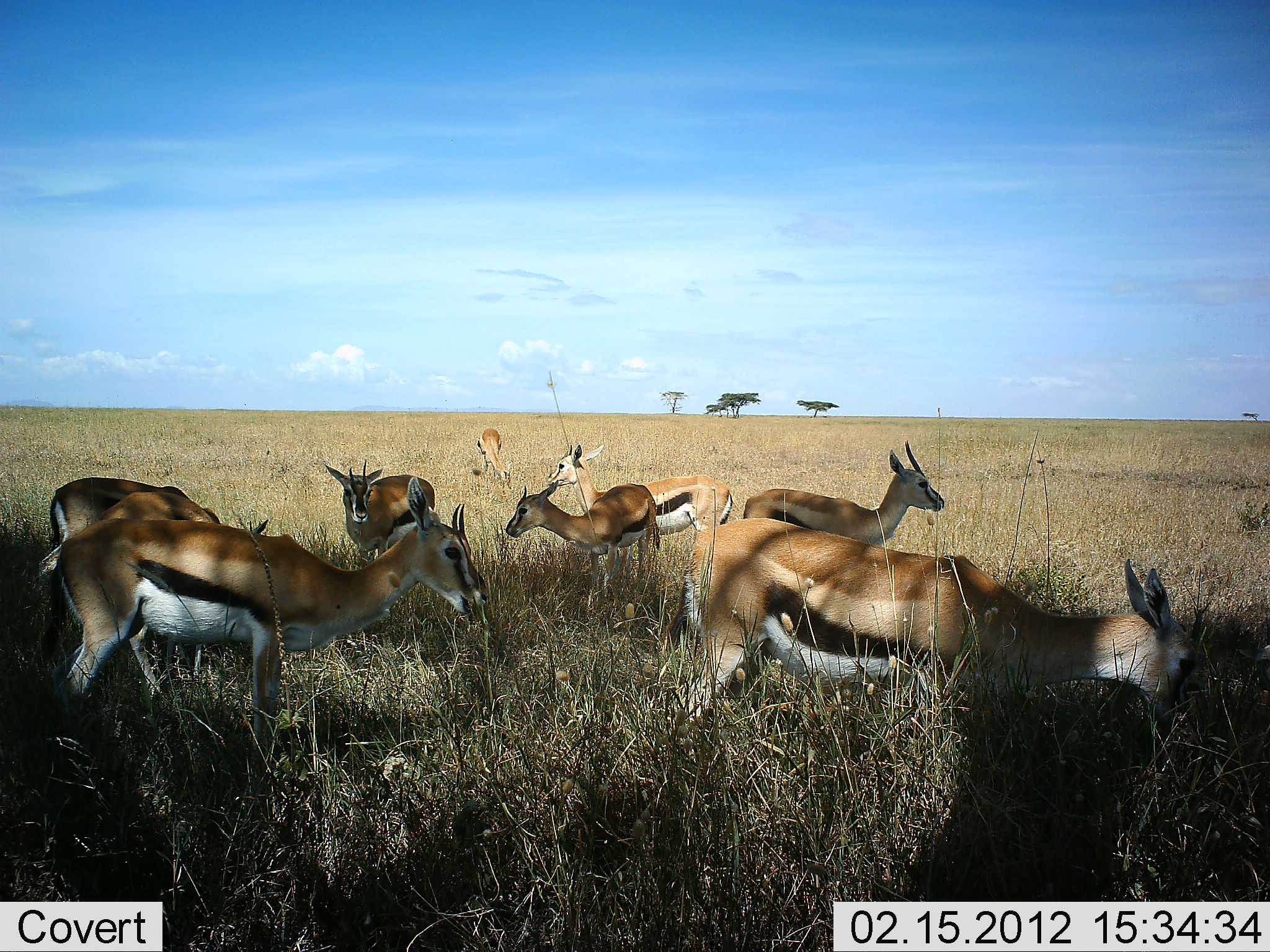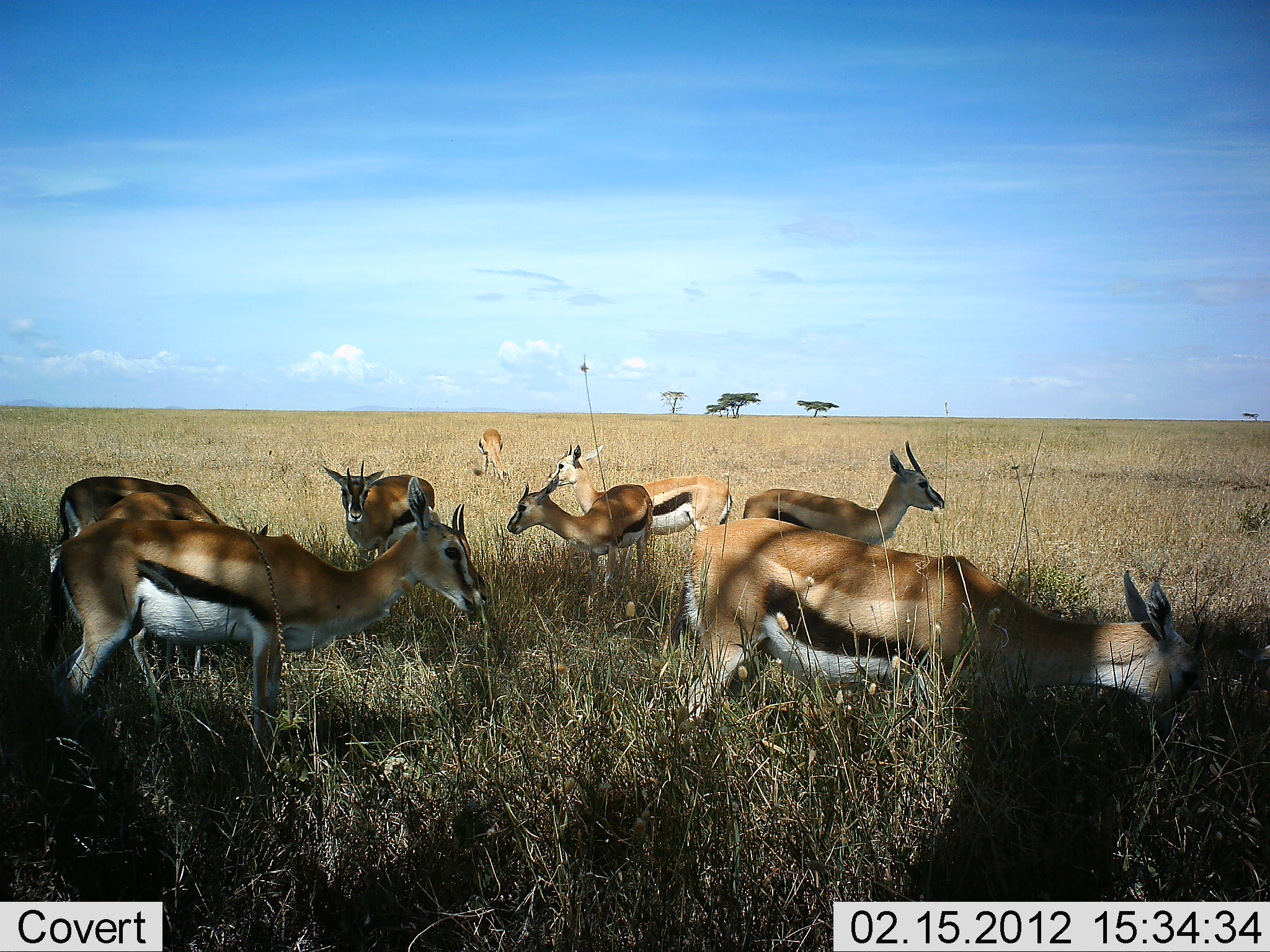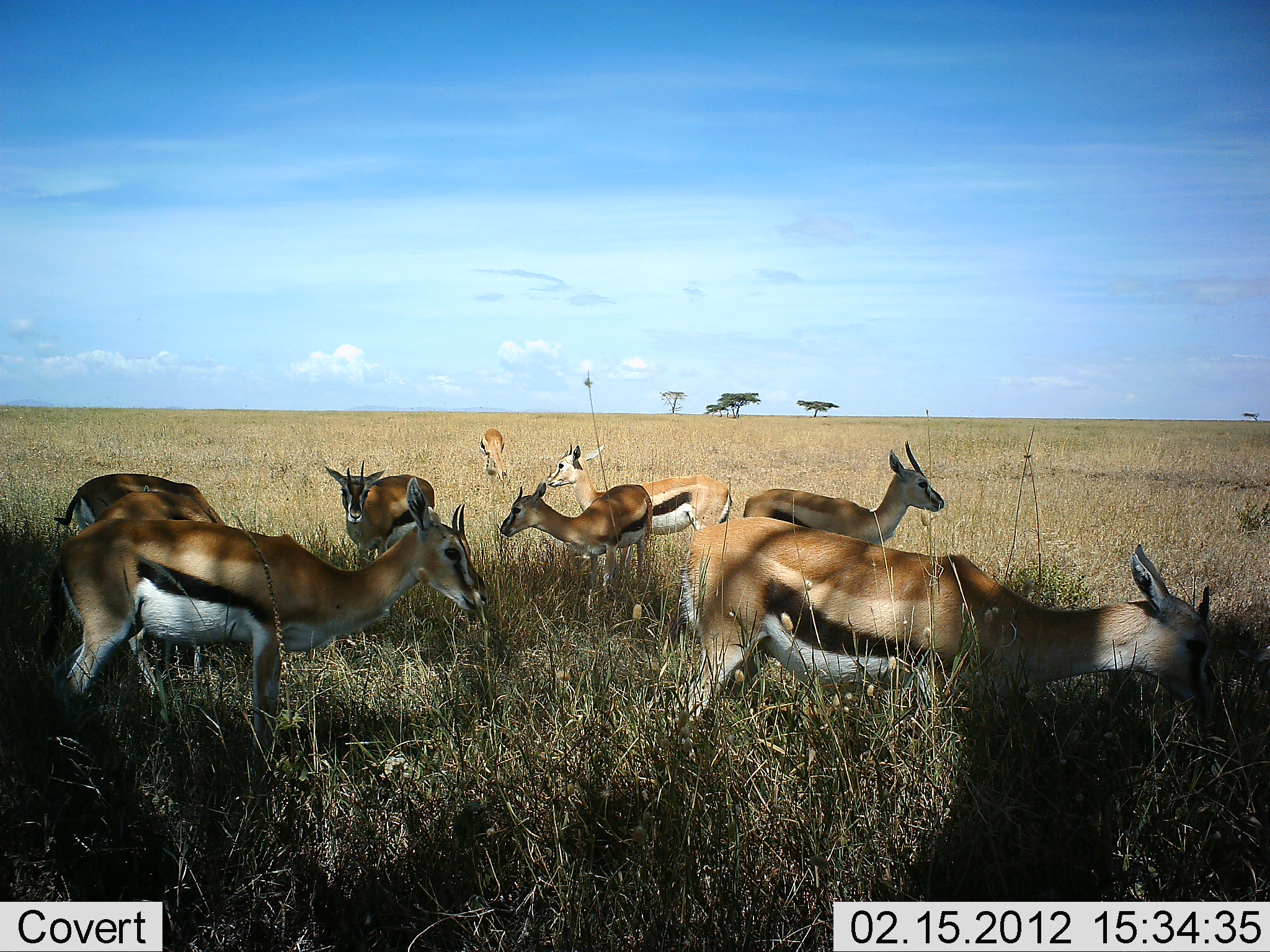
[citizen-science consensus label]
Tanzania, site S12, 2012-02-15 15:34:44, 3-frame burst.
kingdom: Animalia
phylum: Chordata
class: Mammalia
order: Artiodactyla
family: Bovidae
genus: Eudorcas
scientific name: Eudorcas thomsonii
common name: thomson's gazelle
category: gazellethomsons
Gazellethomsons (thomson's gazelle) (Eudorcas thomsonii), count 8. Behavior (volunteer vote fractions): standing 79%, resting 0%, moving 0%, interacting 0%. Young present (vote fraction): 5%. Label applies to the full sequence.